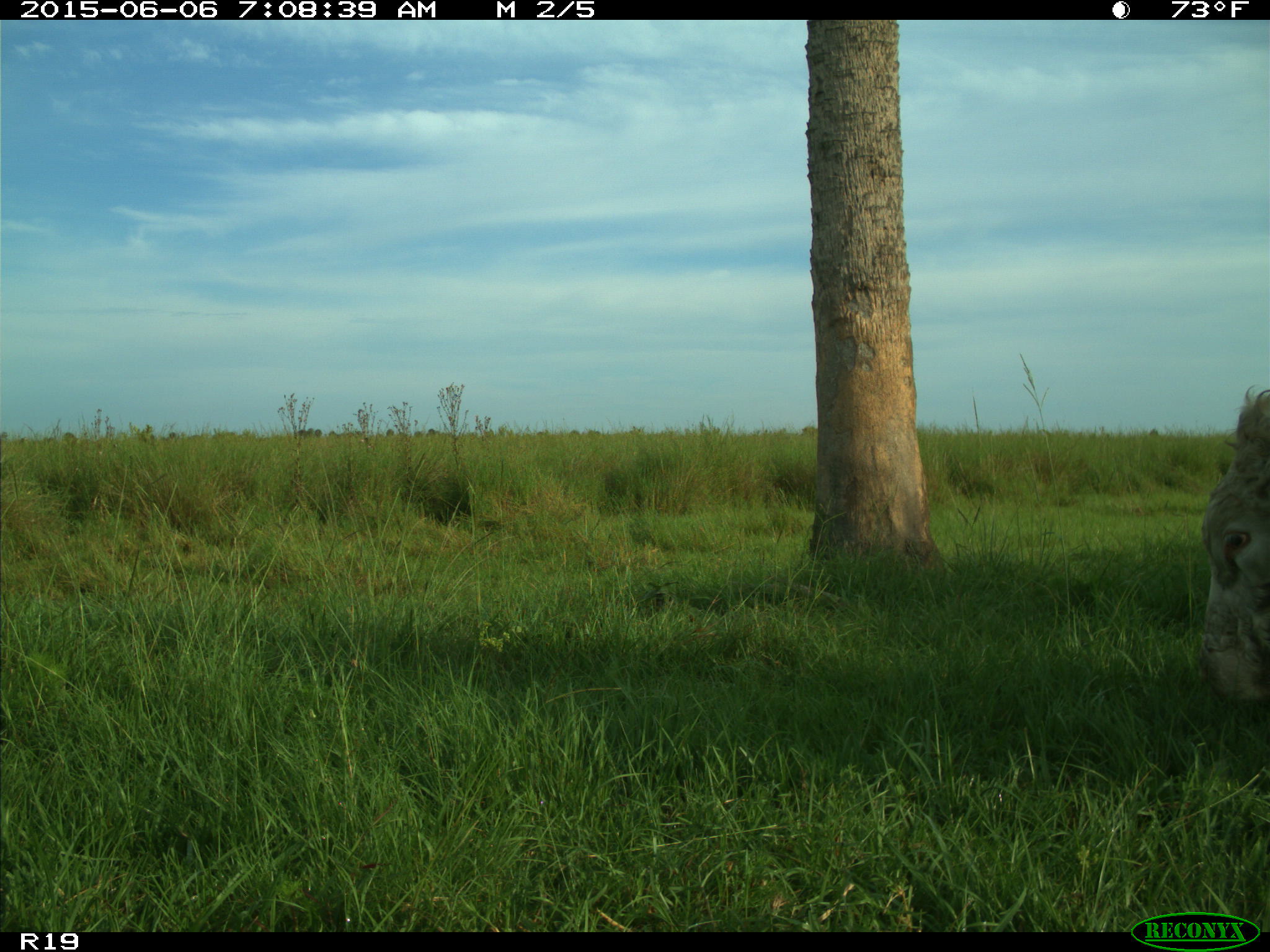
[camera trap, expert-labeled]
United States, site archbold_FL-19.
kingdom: Animalia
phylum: Chordata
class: Mammalia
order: Artiodactyla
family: Bovidae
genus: Bos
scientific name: Bos taurus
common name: domestic cow